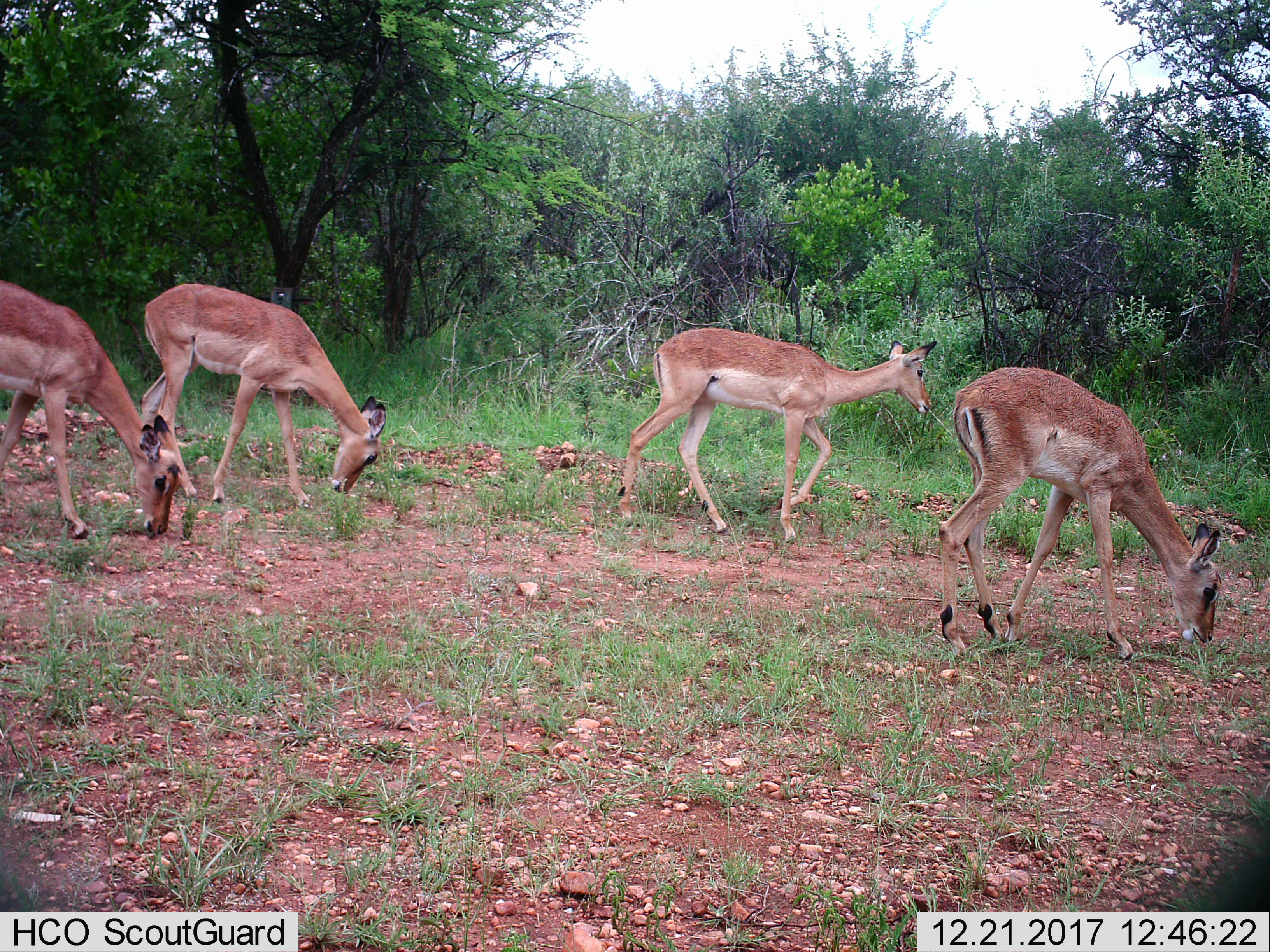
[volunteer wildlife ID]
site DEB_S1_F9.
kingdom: Animalia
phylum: Chordata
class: Mammalia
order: Artiodactyla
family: Bovidae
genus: Aepyceros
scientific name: Aepyceros melampus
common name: impala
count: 4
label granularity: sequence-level